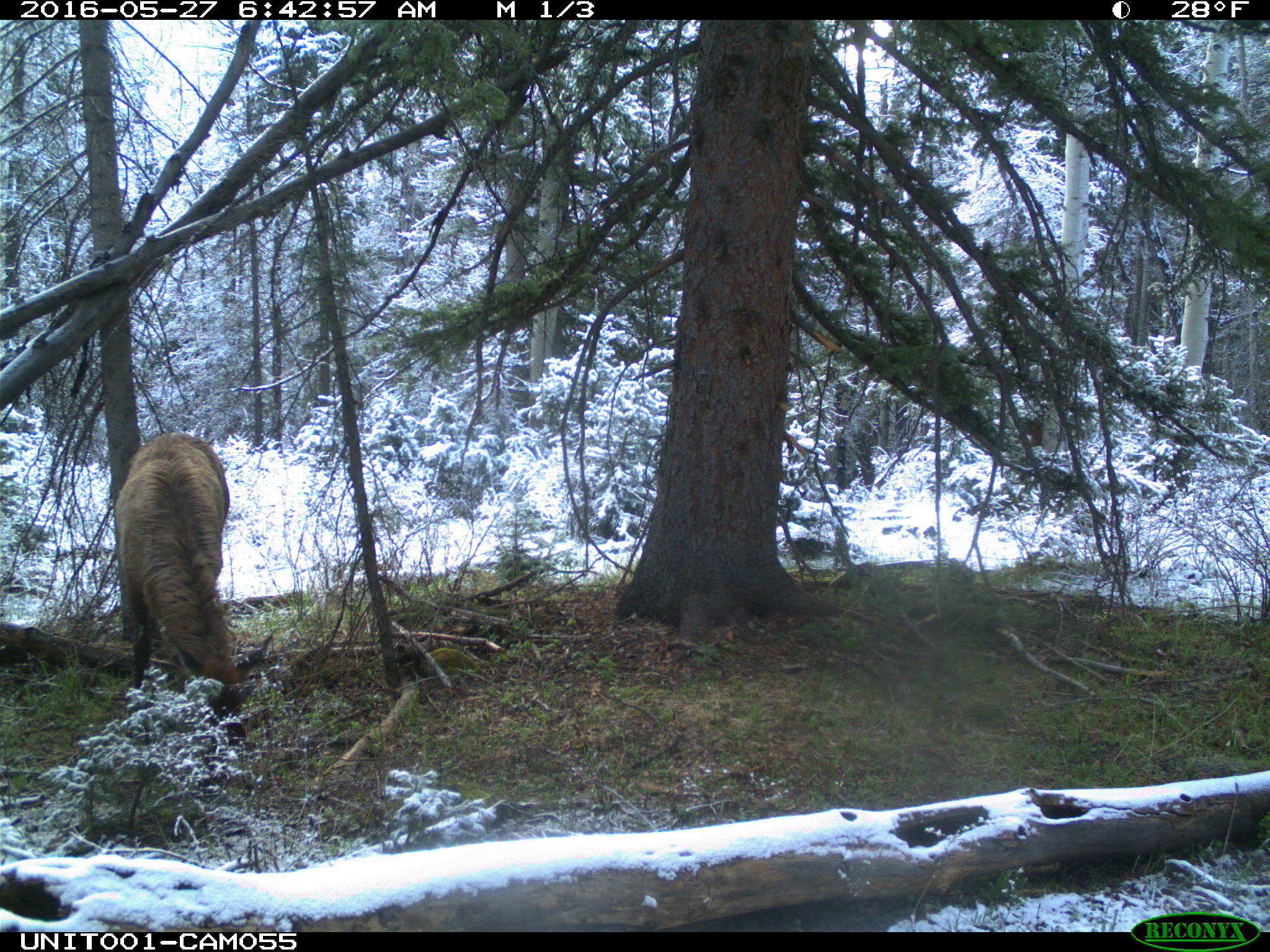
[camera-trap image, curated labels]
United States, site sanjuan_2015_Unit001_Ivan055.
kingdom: Animalia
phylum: Chordata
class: Mammalia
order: Artiodactyla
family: Cervidae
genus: Cervus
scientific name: Cervus elaphus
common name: red deer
Cervus elaphus (red deer).